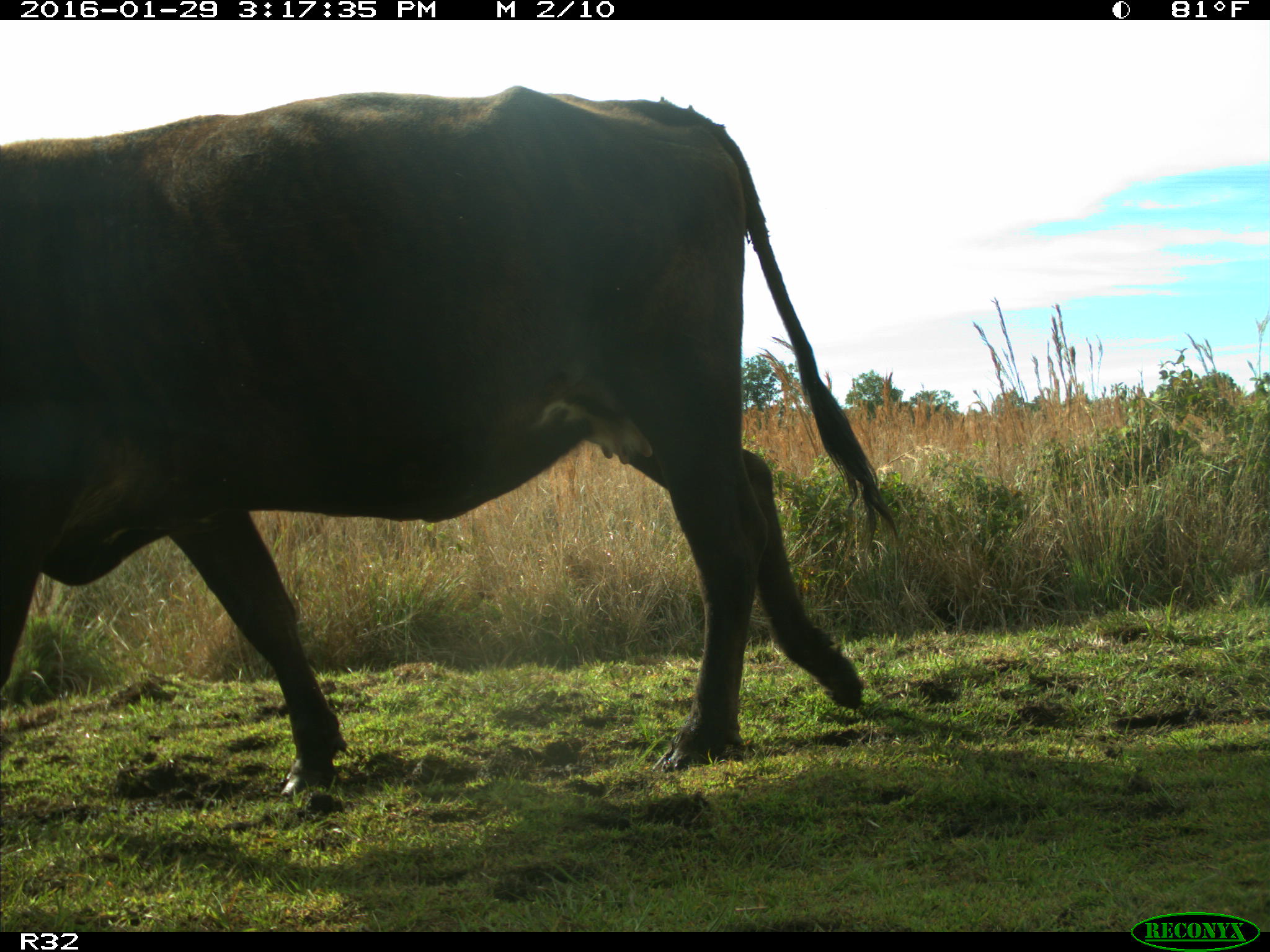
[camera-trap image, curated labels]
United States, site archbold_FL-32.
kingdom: Animalia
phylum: Chordata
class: Mammalia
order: Artiodactyla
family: Bovidae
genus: Bos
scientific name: Bos taurus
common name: domestic cow